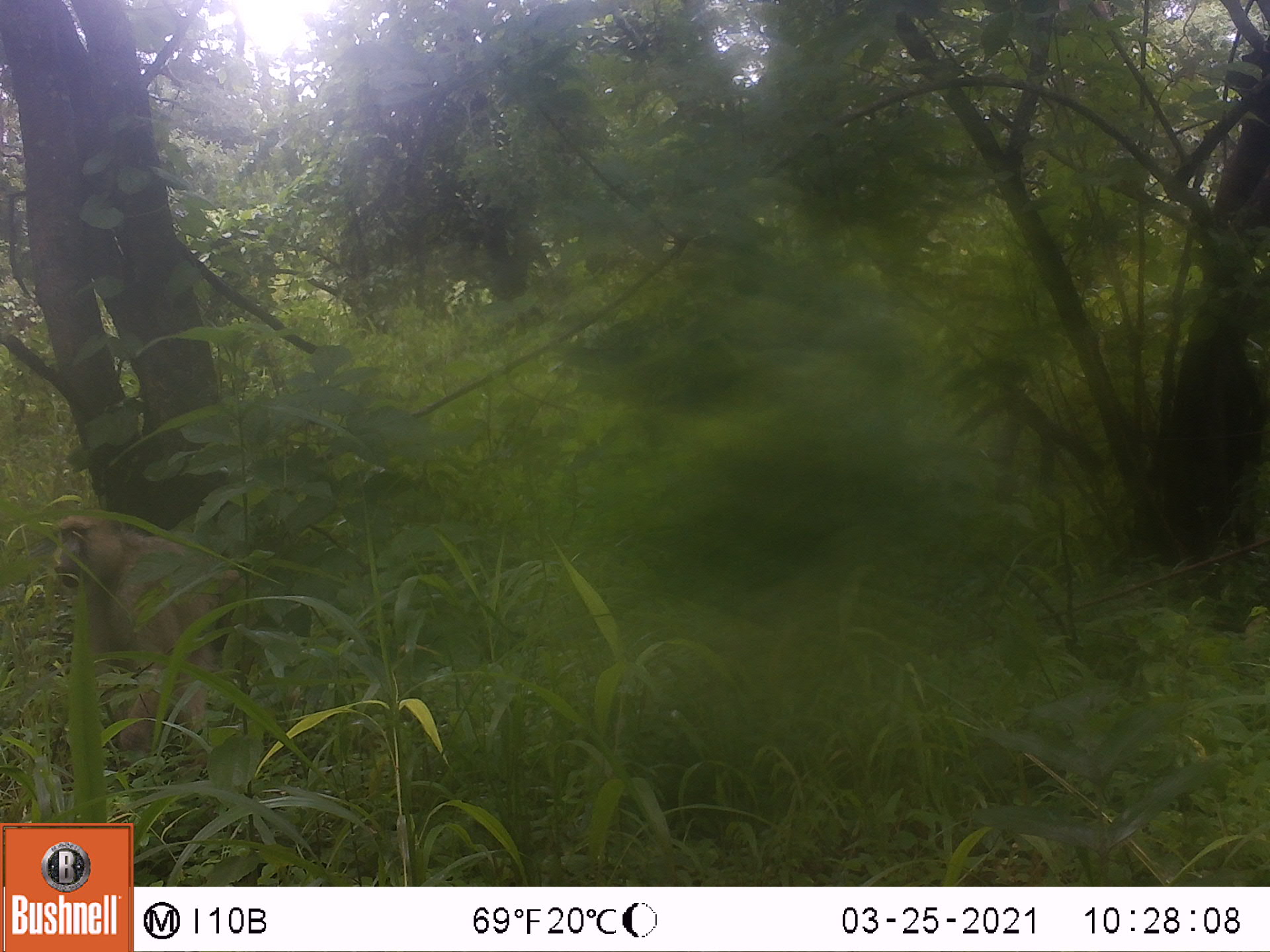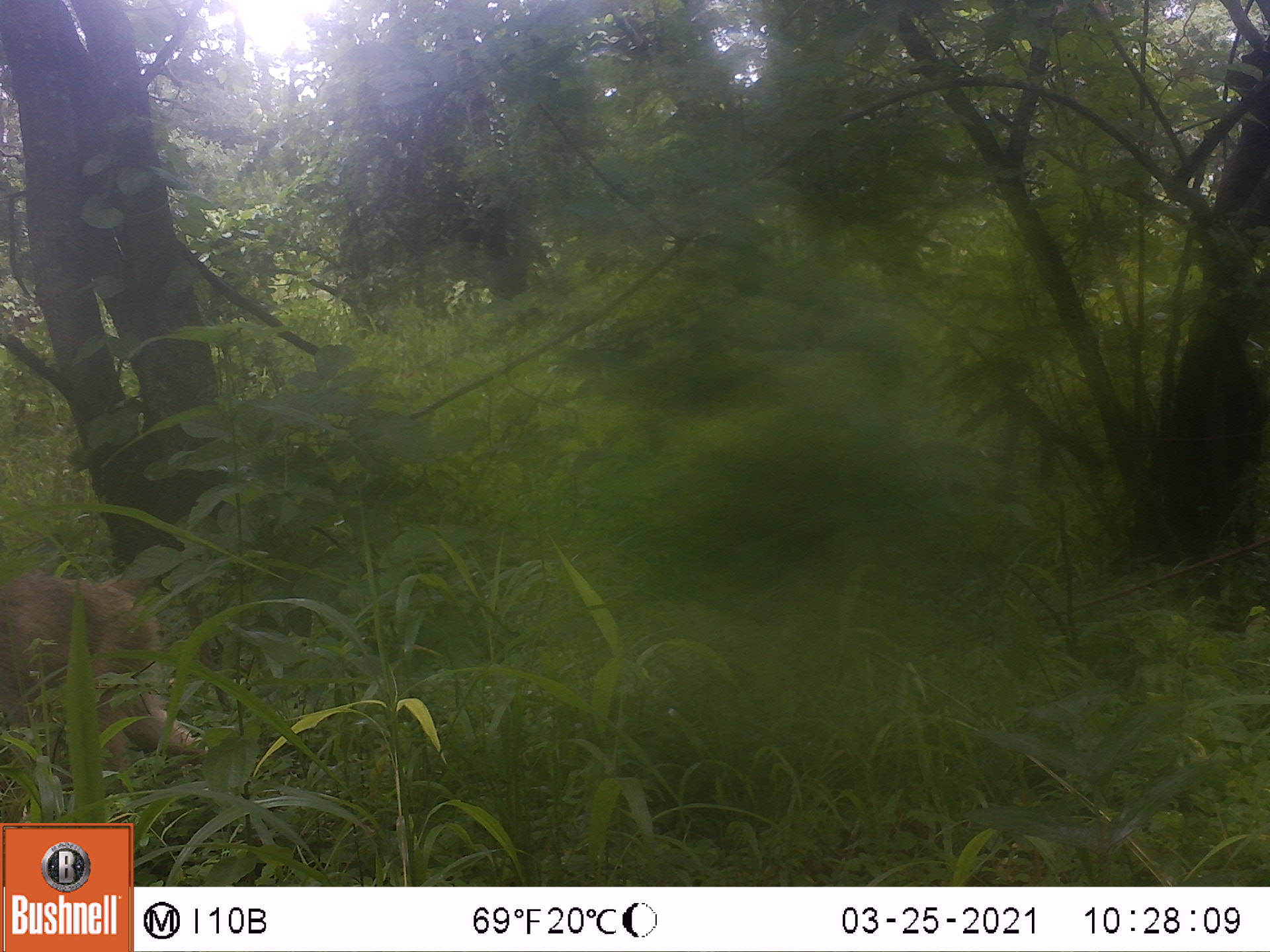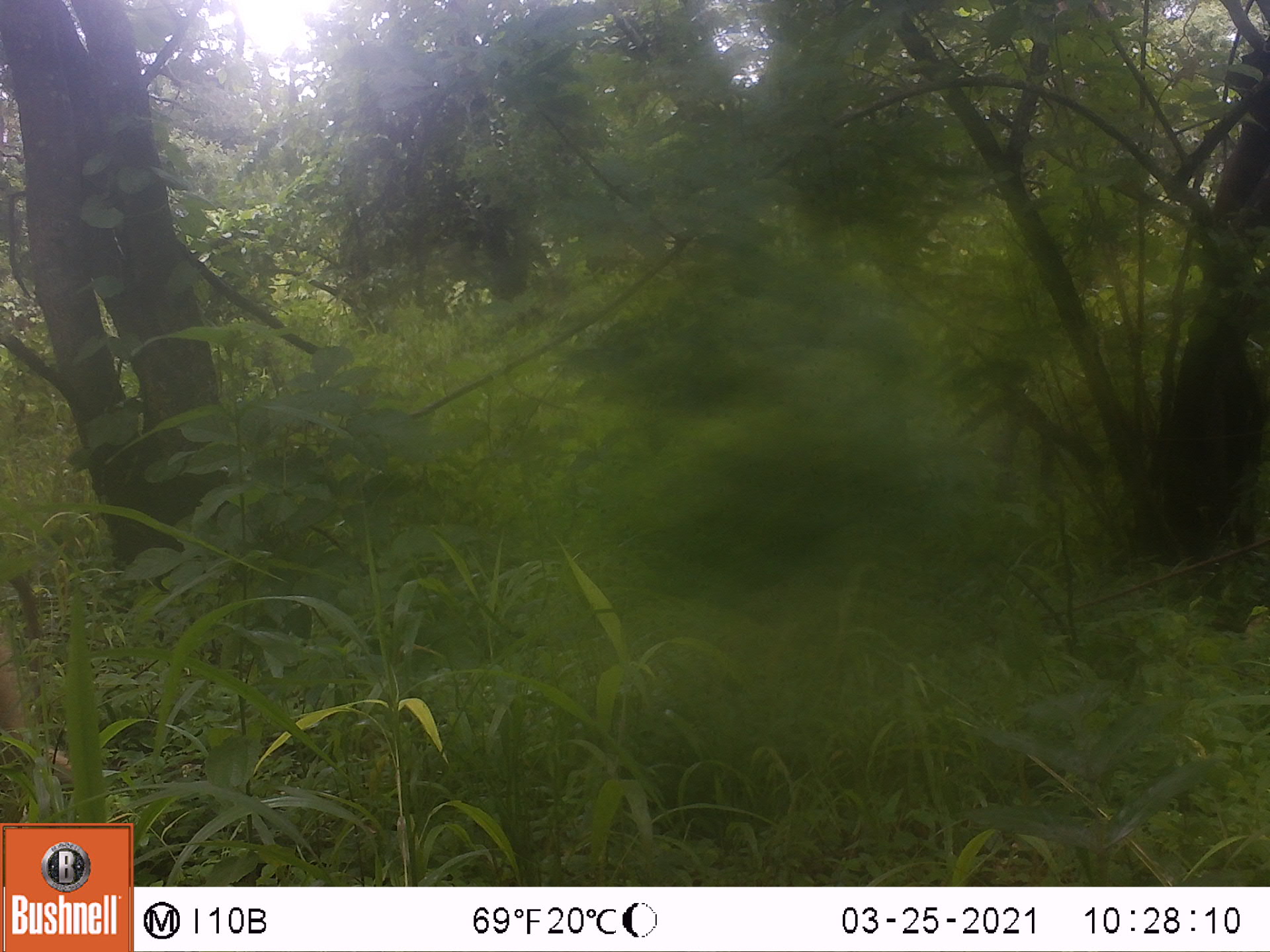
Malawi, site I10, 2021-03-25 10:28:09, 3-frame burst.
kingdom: Animalia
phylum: Chordata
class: Mammalia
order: Primates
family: Cercopithecidae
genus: Papio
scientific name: Papio cynocephalus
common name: yellow baboon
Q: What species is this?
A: Yellow baboon (Papio cynocephalus).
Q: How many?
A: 1.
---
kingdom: Animalia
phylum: Chordata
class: Mammalia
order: Artiodactyla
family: Suidae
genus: Phacochoerus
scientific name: Phacochoerus africanus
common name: common warthog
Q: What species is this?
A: Common warthog (Phacochoerus africanus).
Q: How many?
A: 1.